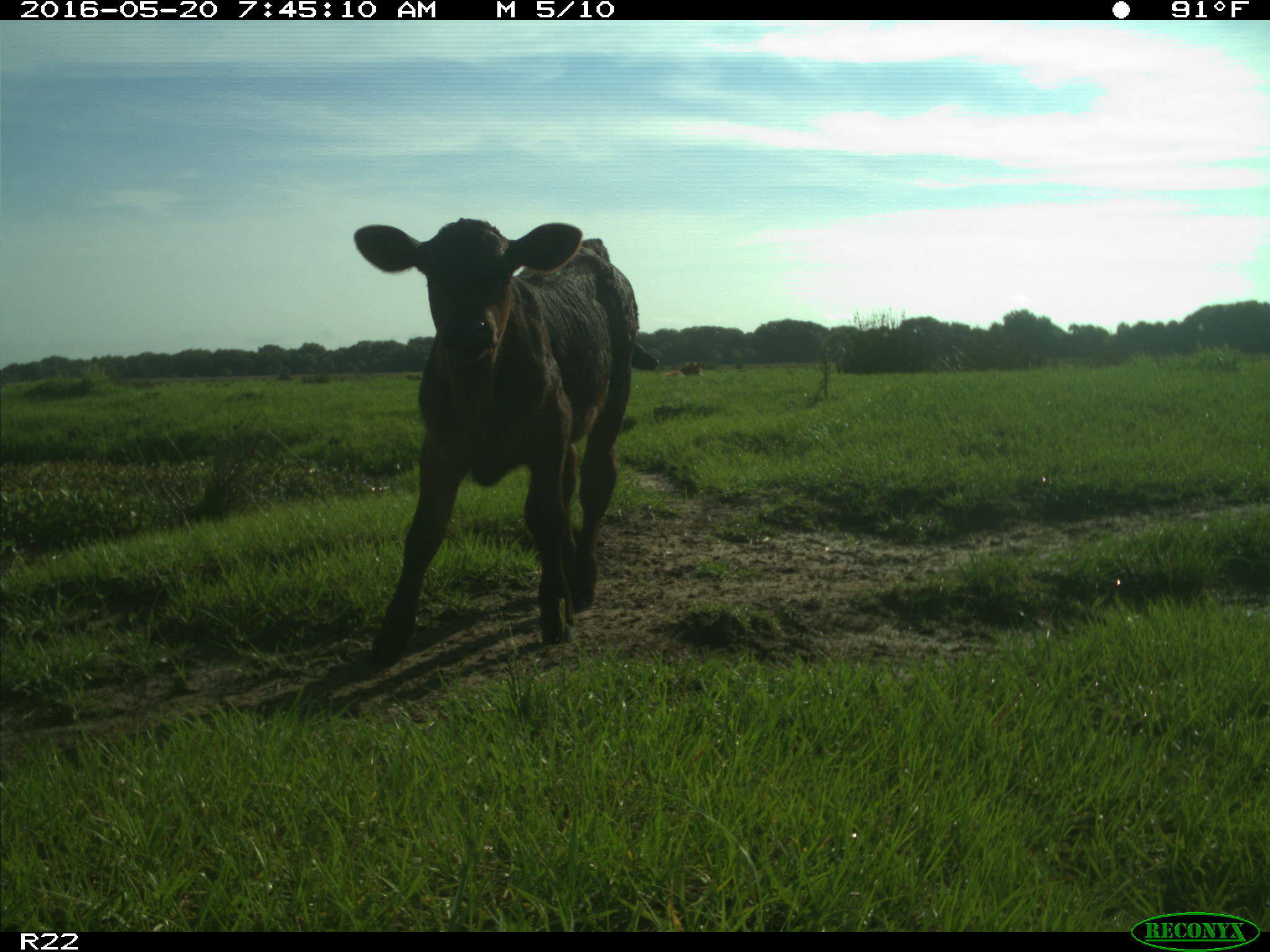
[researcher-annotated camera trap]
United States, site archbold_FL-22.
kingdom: Animalia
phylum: Chordata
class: Mammalia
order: Artiodactyla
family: Bovidae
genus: Bos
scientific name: Bos taurus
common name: domestic cow